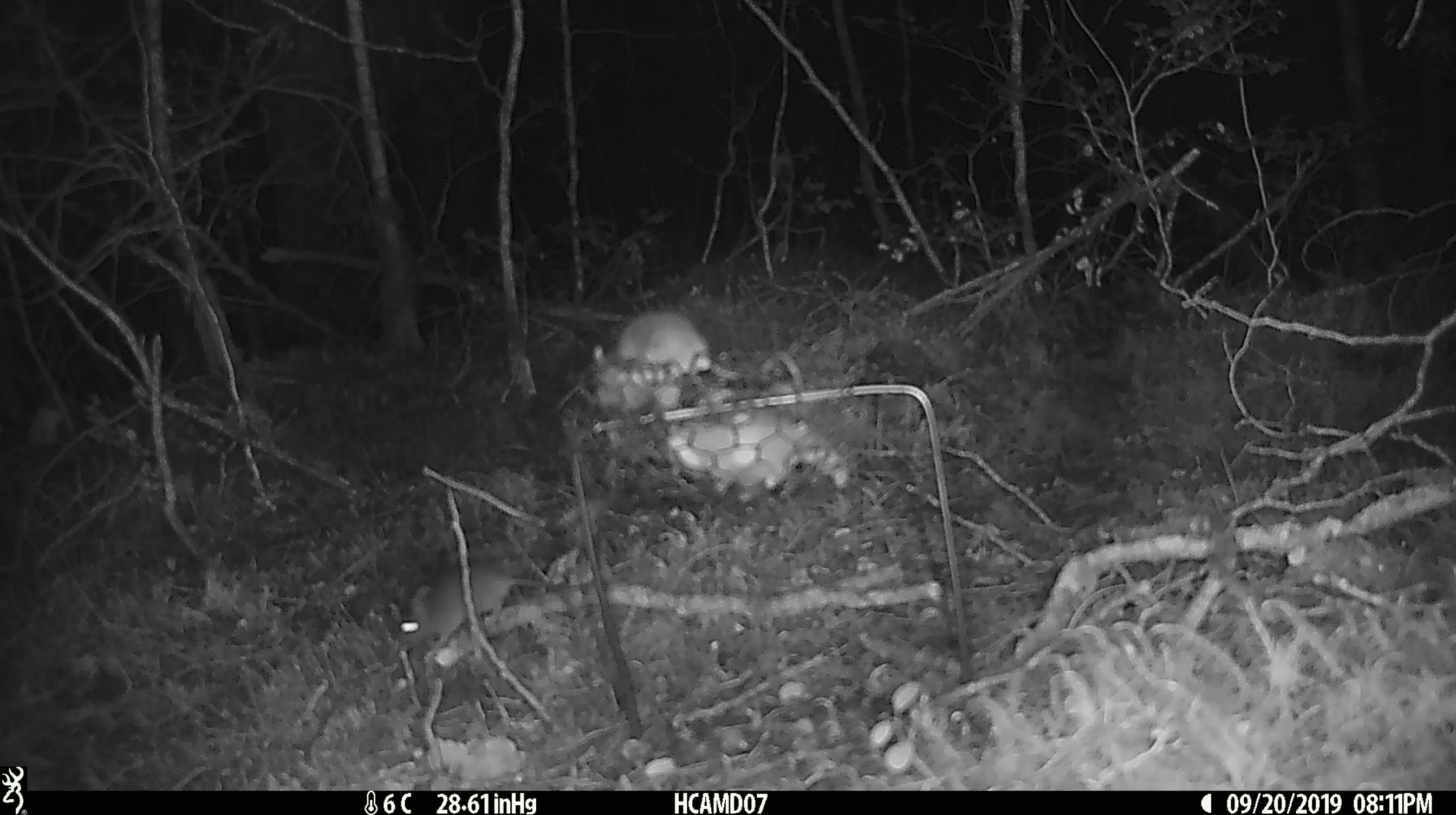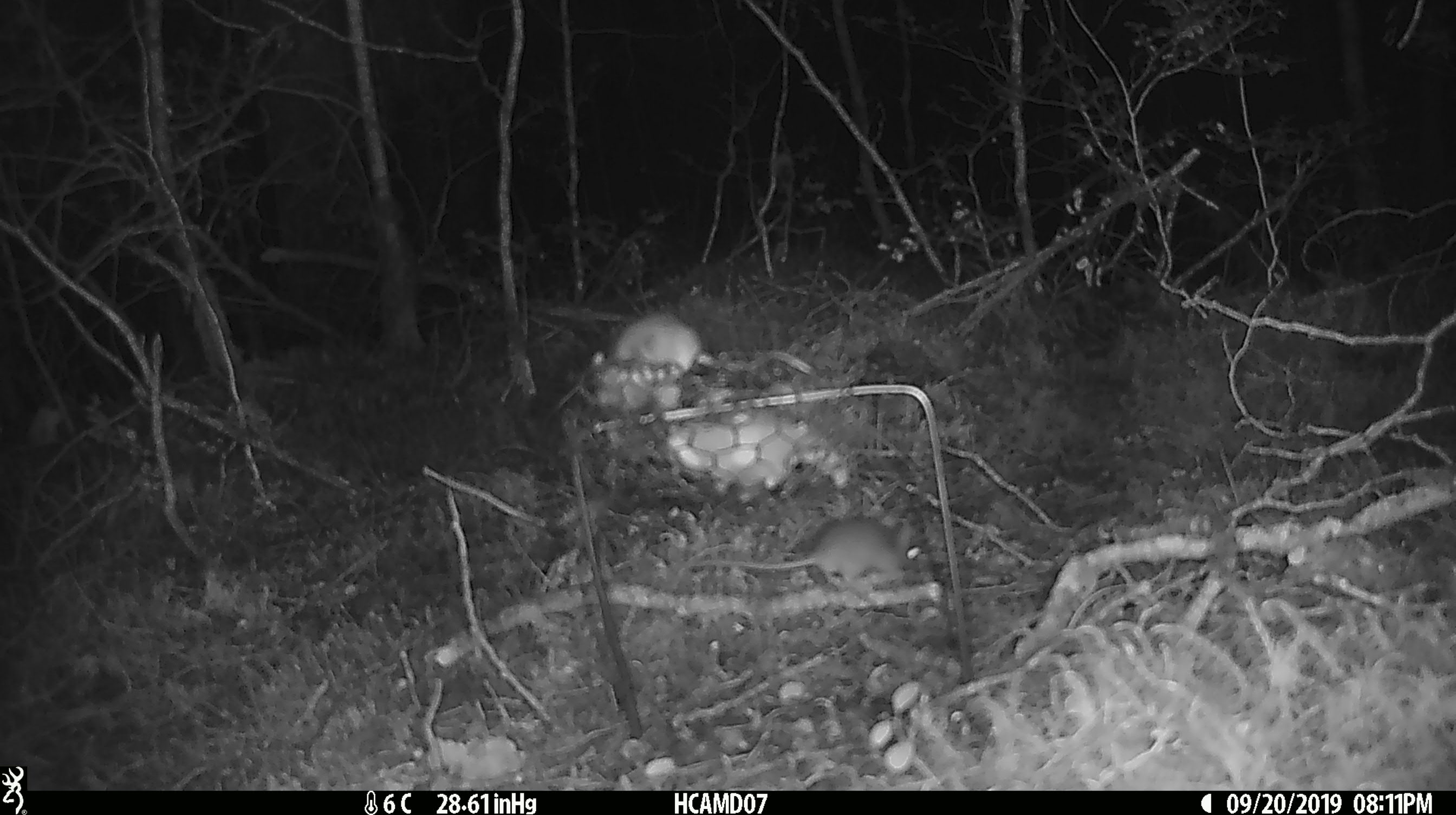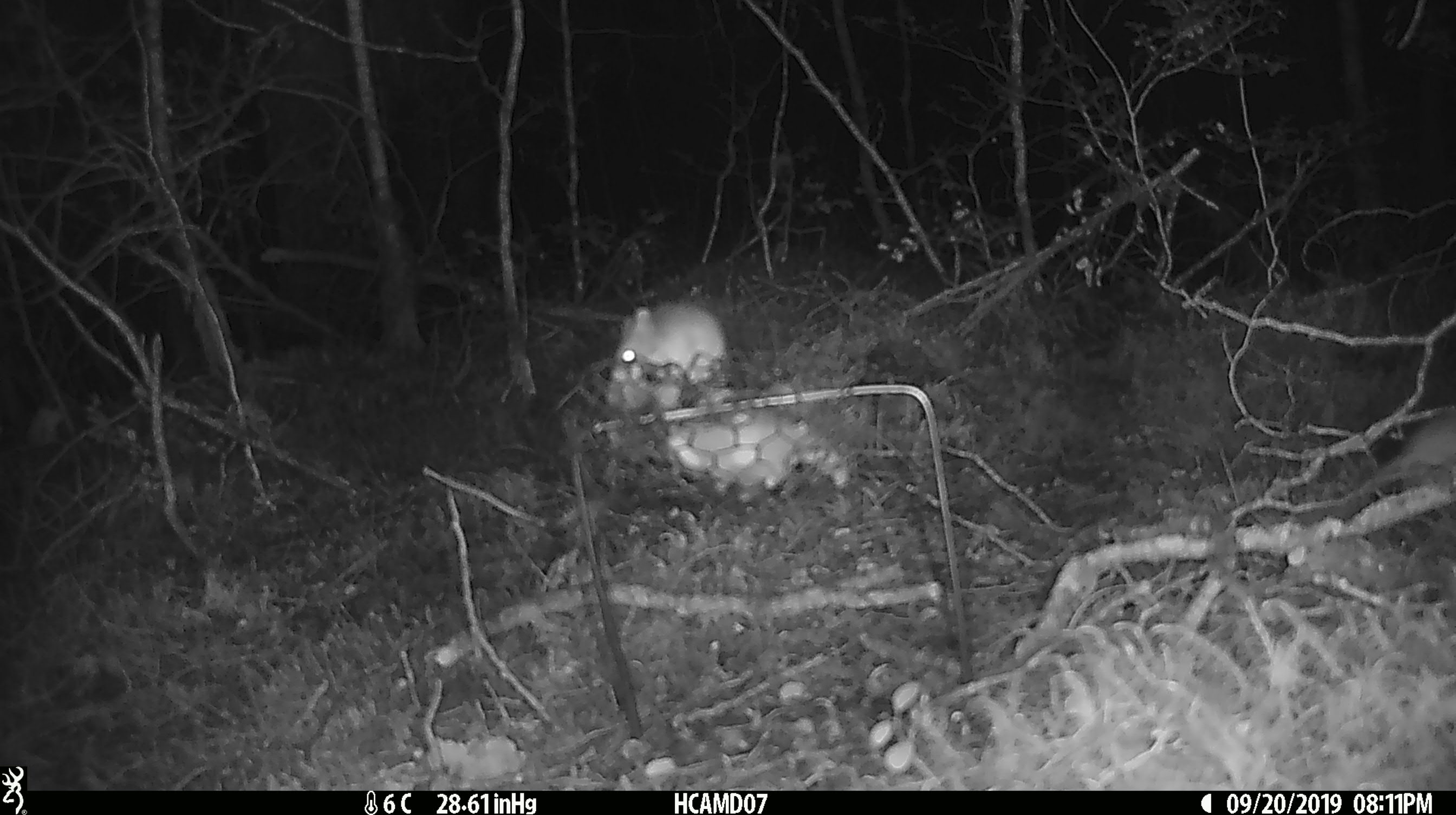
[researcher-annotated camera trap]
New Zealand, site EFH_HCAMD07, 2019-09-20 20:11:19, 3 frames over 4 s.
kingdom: Animalia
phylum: Chordata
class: Mammalia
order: Rodentia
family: Muridae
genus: Mus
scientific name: Mus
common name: mouse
Mouse (Mus).